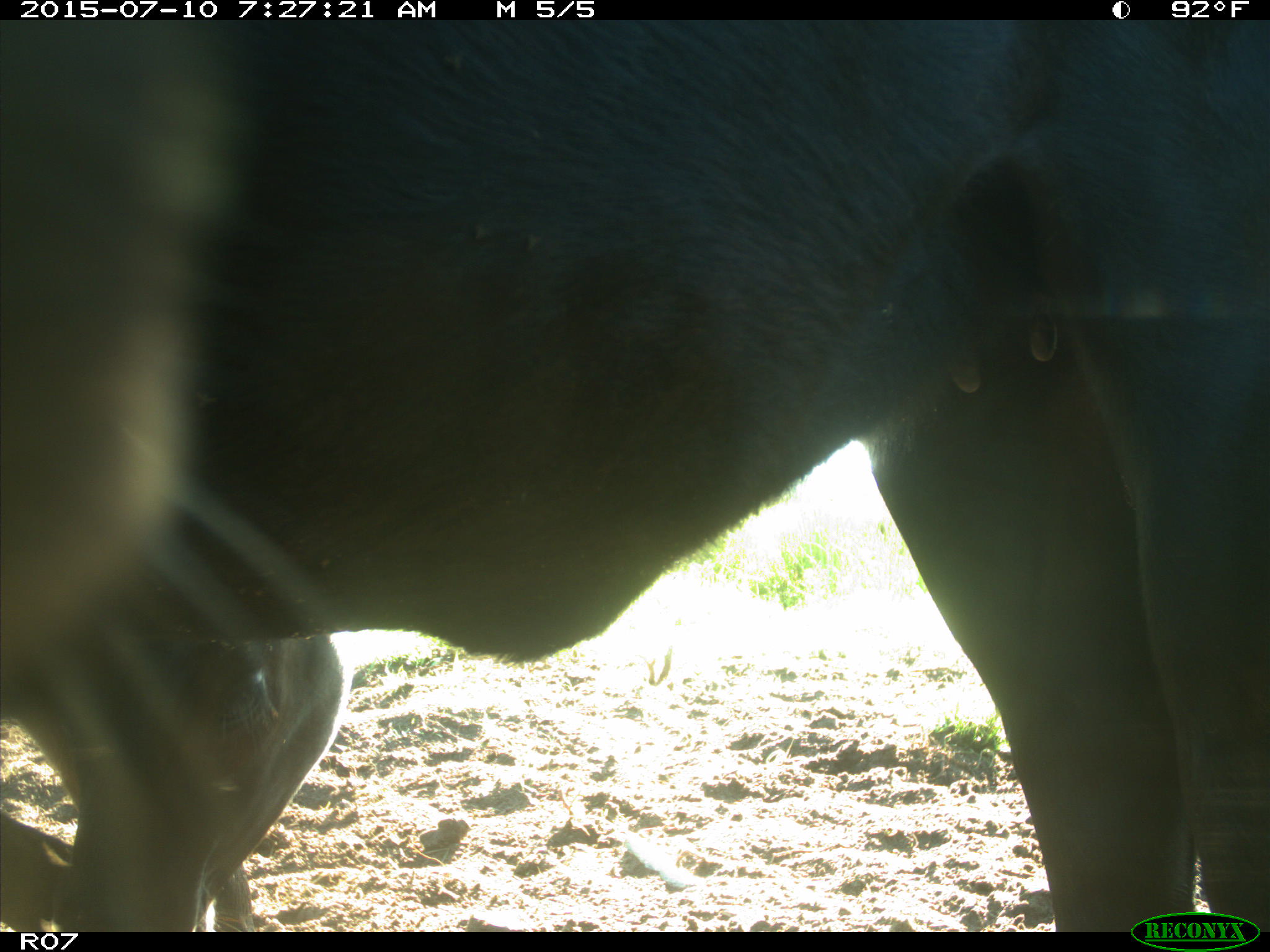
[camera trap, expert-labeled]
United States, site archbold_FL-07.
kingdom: Animalia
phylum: Chordata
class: Mammalia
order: Artiodactyla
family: Bovidae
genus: Bos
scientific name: Bos taurus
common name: domestic cow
Bos taurus (domestic cow).